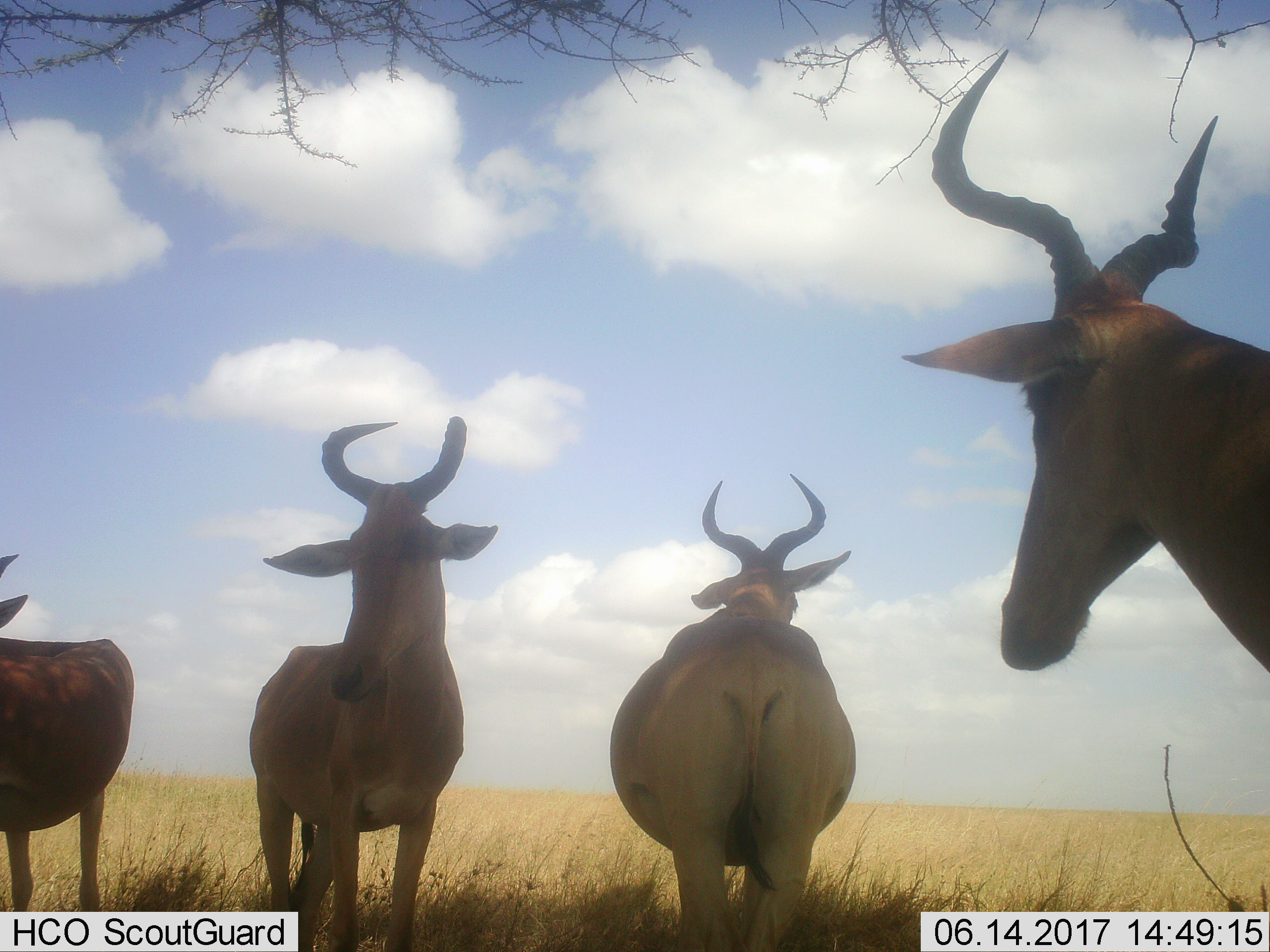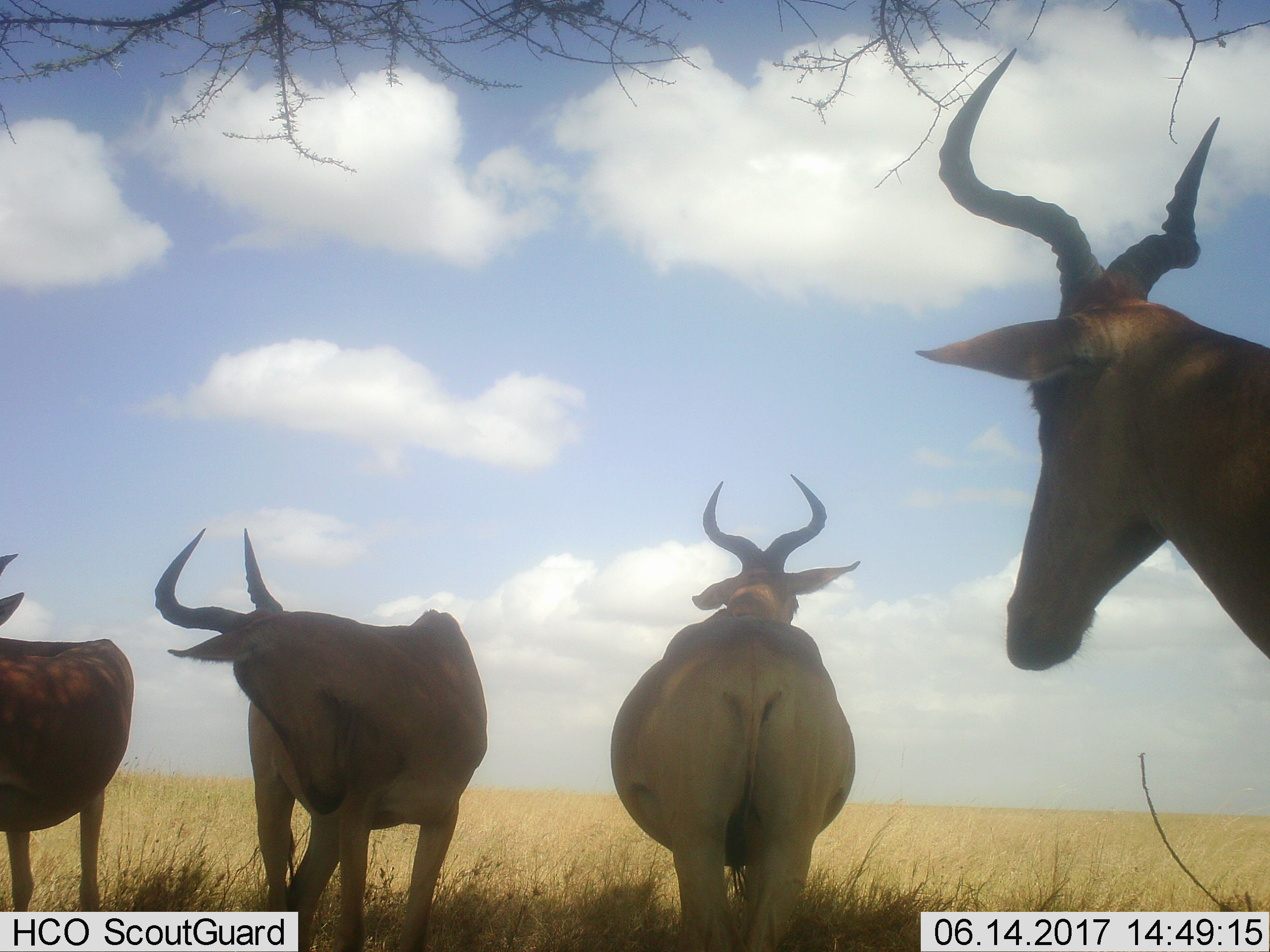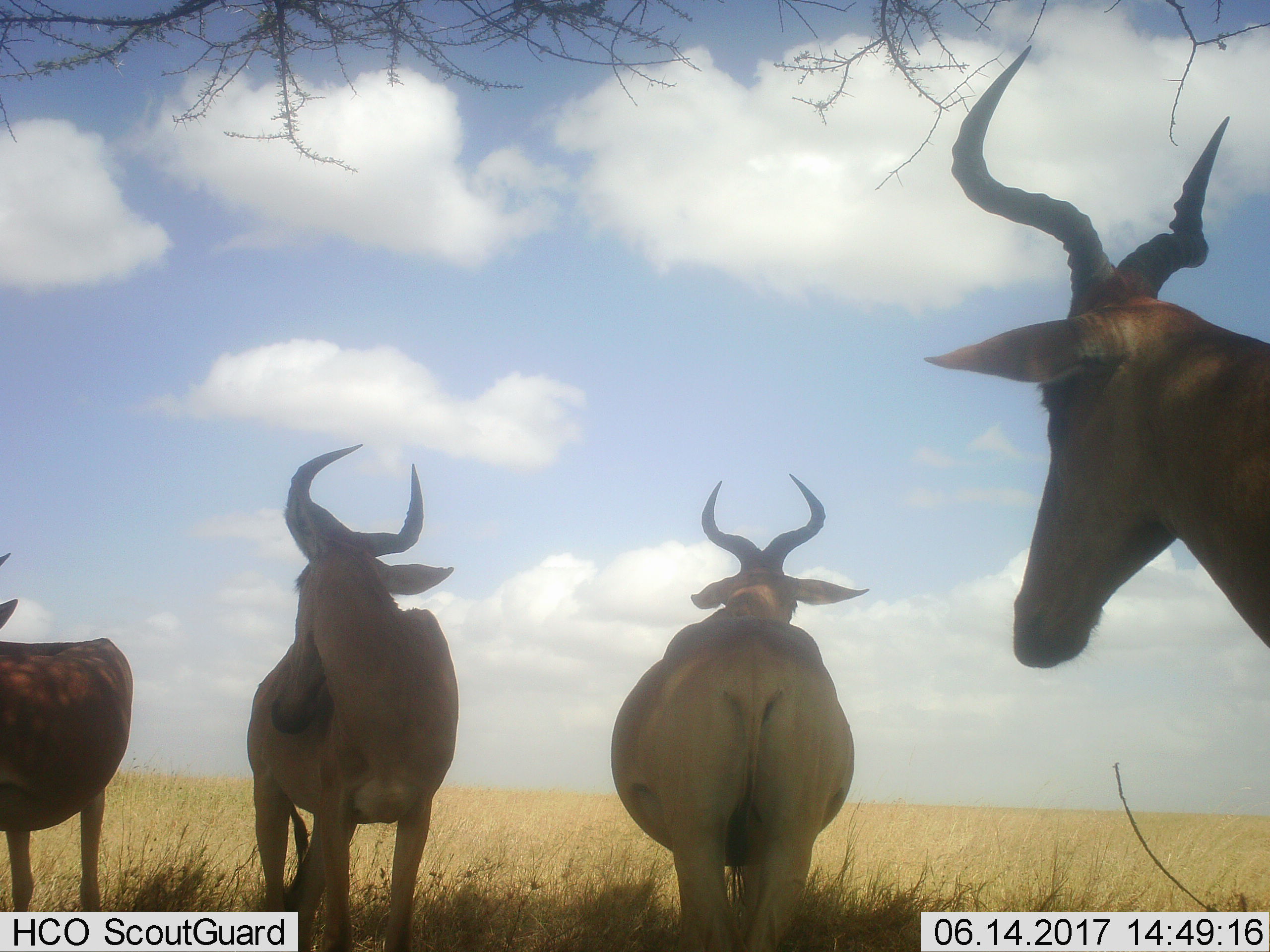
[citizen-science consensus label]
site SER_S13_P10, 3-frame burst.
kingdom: Animalia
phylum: Chordata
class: Mammalia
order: Artiodactyla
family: Bovidae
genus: Alcelaphus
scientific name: Alcelaphus buselaphus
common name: hartebeest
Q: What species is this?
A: Hartebeest (Alcelaphus buselaphus).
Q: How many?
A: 4.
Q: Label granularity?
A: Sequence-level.